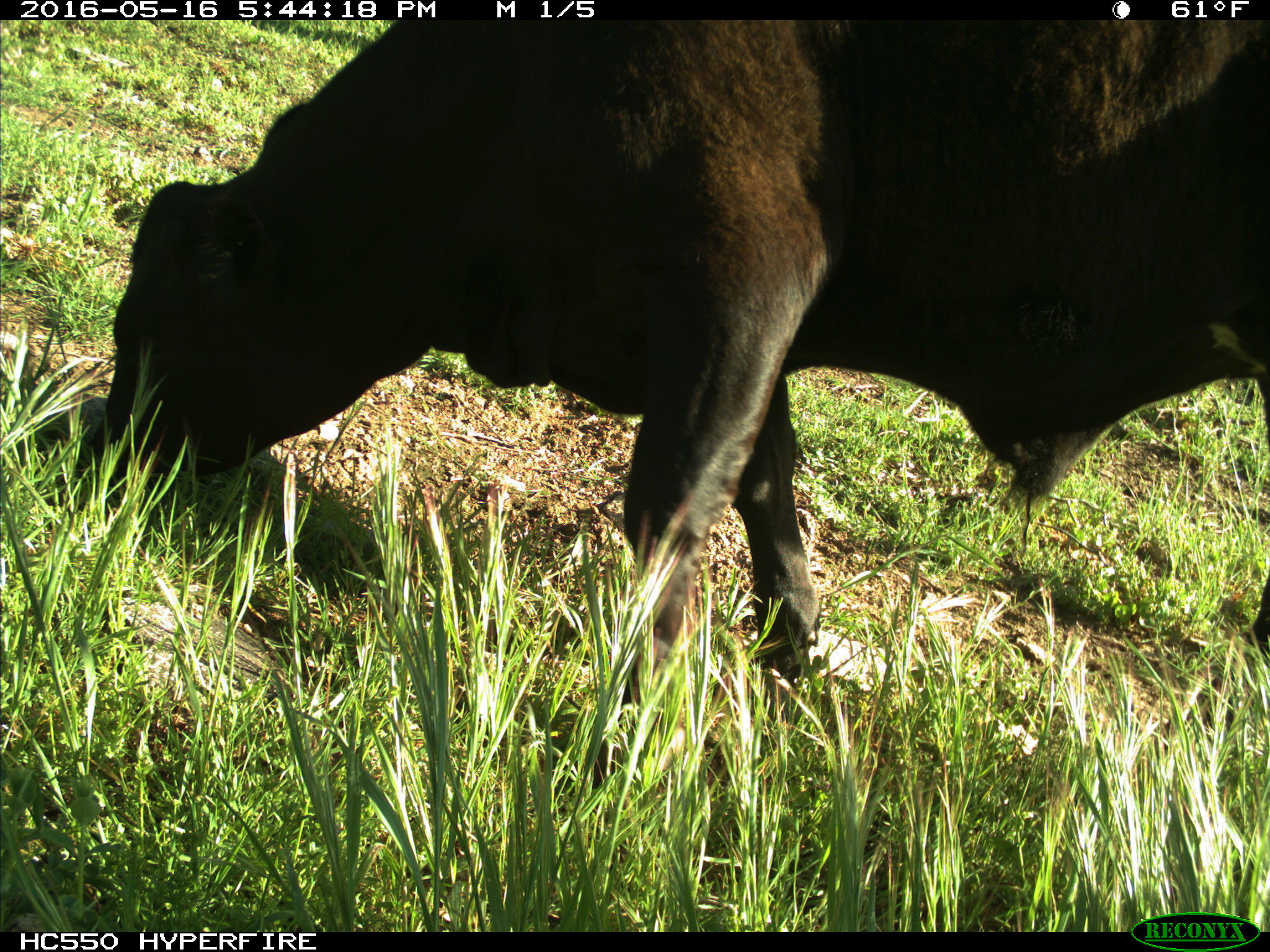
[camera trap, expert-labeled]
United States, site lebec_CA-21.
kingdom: Animalia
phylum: Chordata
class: Mammalia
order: Artiodactyla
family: Bovidae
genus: Bos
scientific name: Bos taurus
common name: domestic cow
Bos taurus (domestic cow).